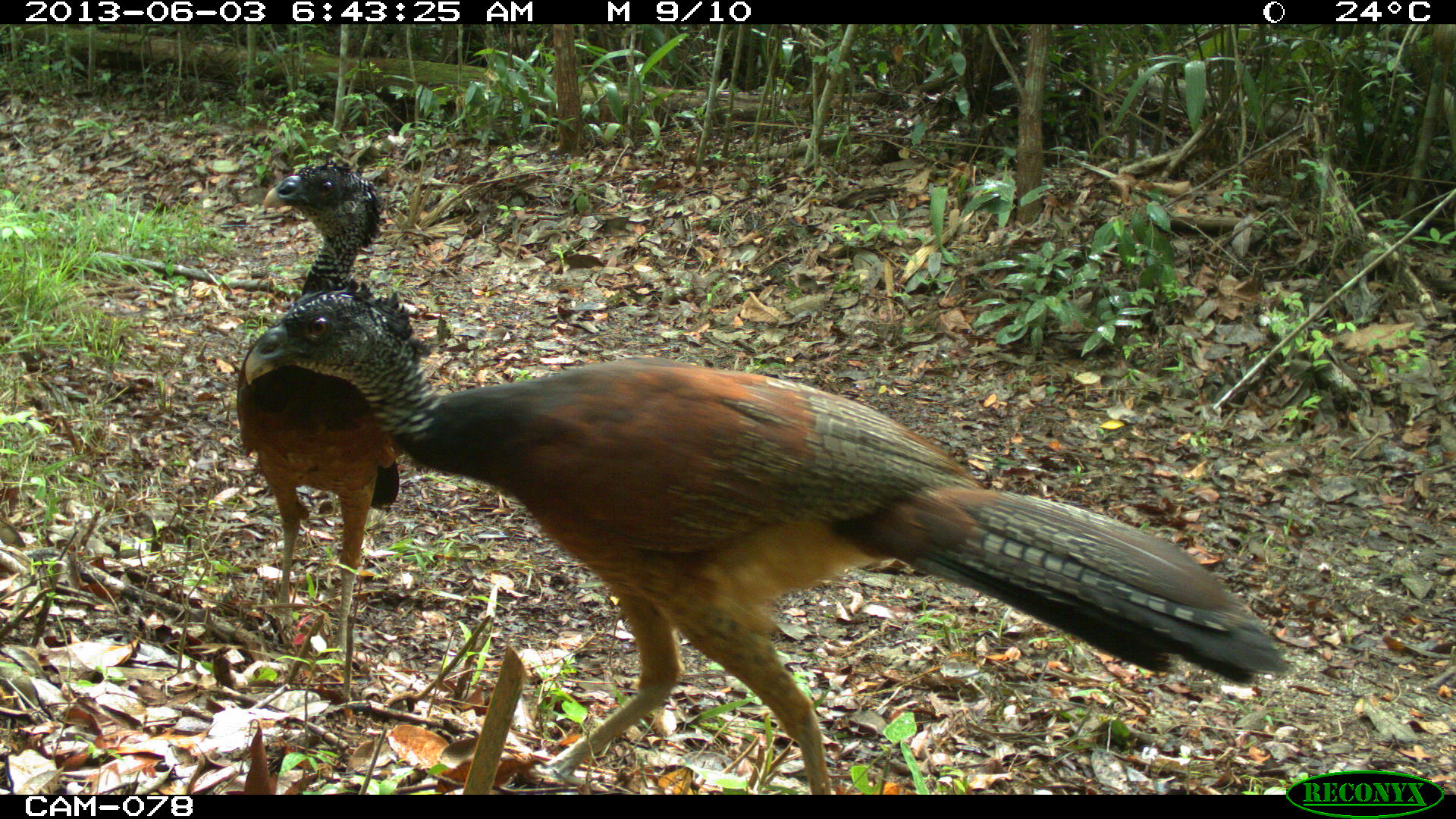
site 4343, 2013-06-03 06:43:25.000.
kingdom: Animalia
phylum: Chordata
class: Aves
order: Galliformes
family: Cracidae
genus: Crax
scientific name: Crax rubra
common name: great curassow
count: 2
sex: female